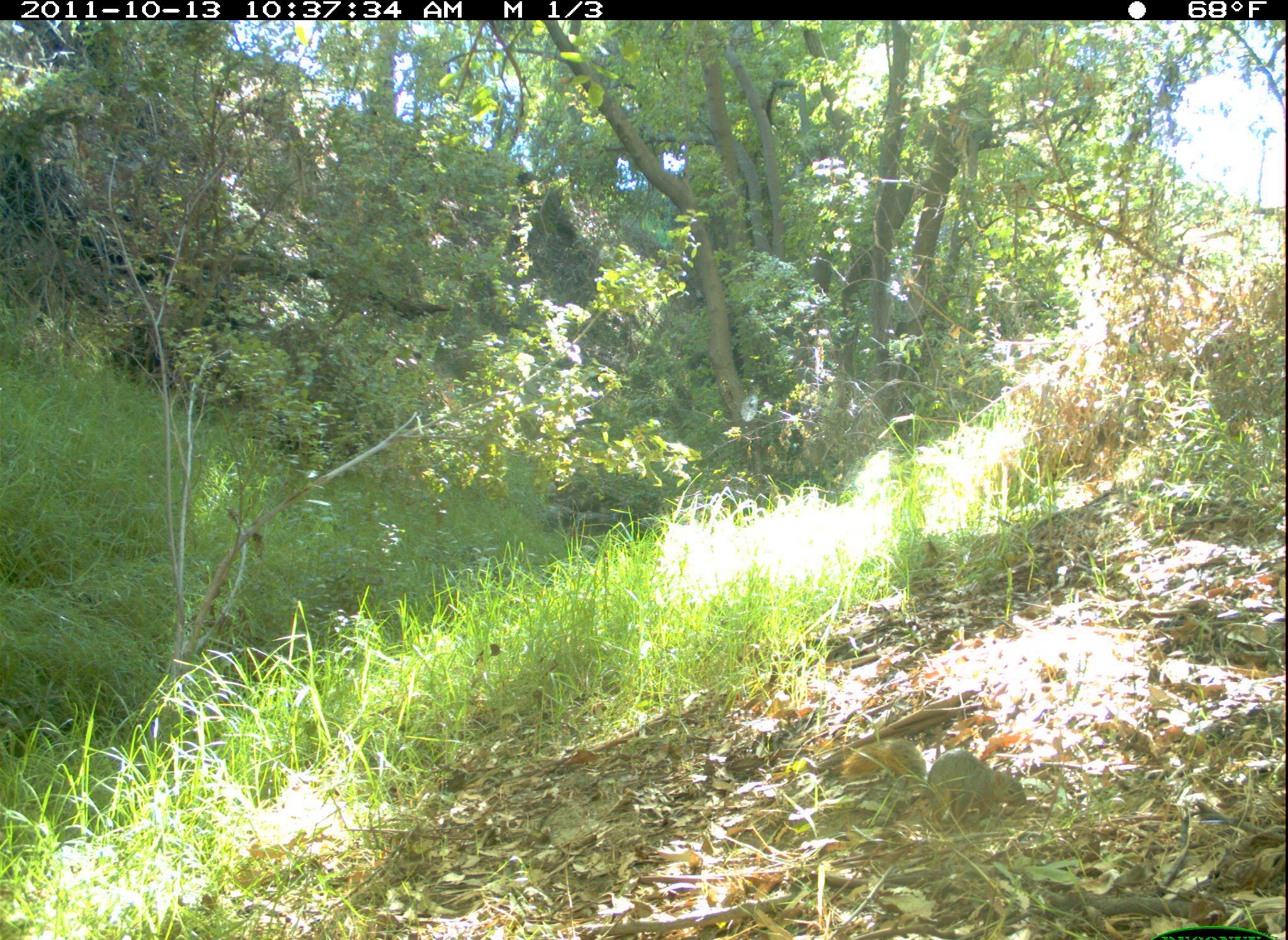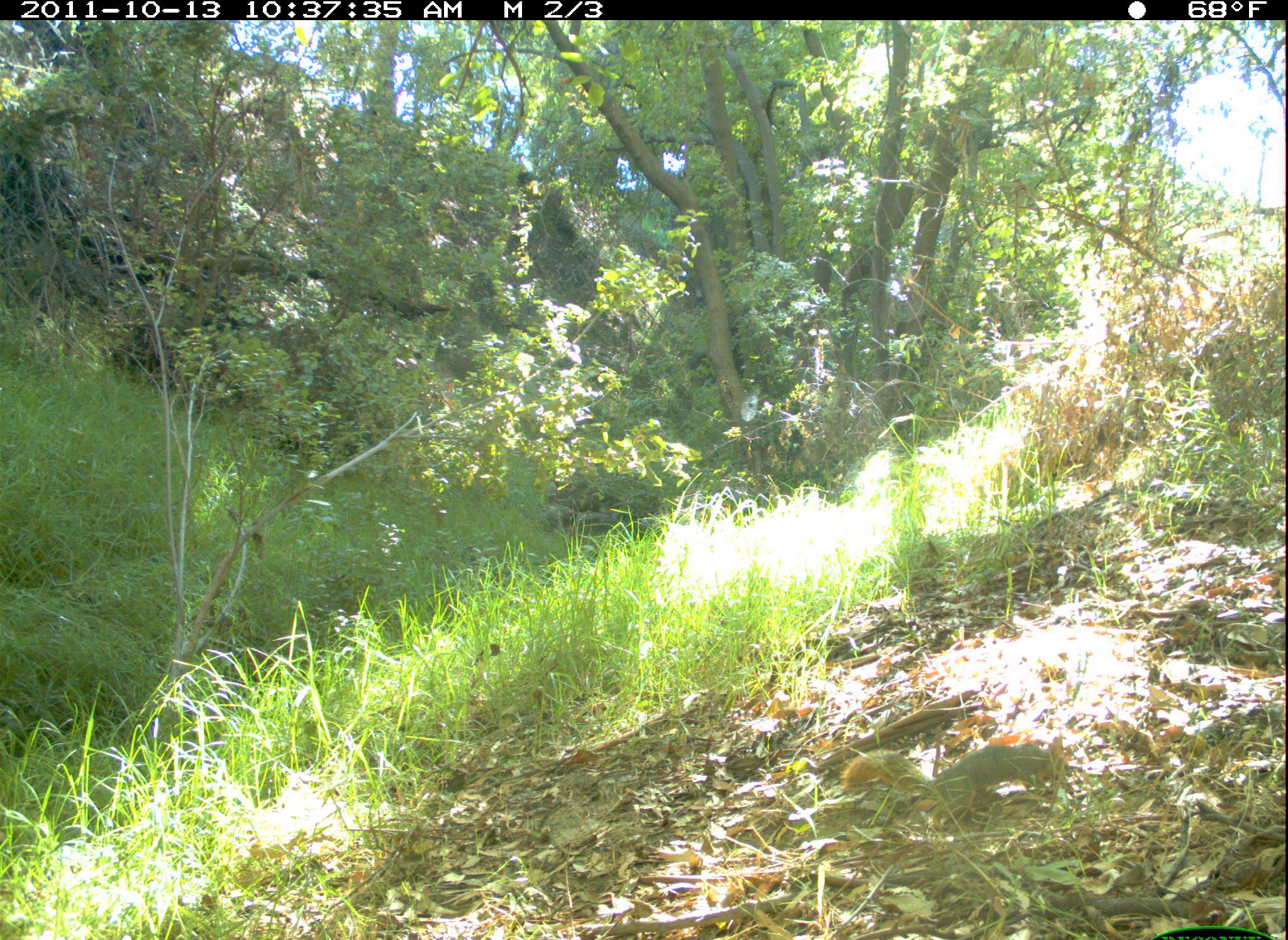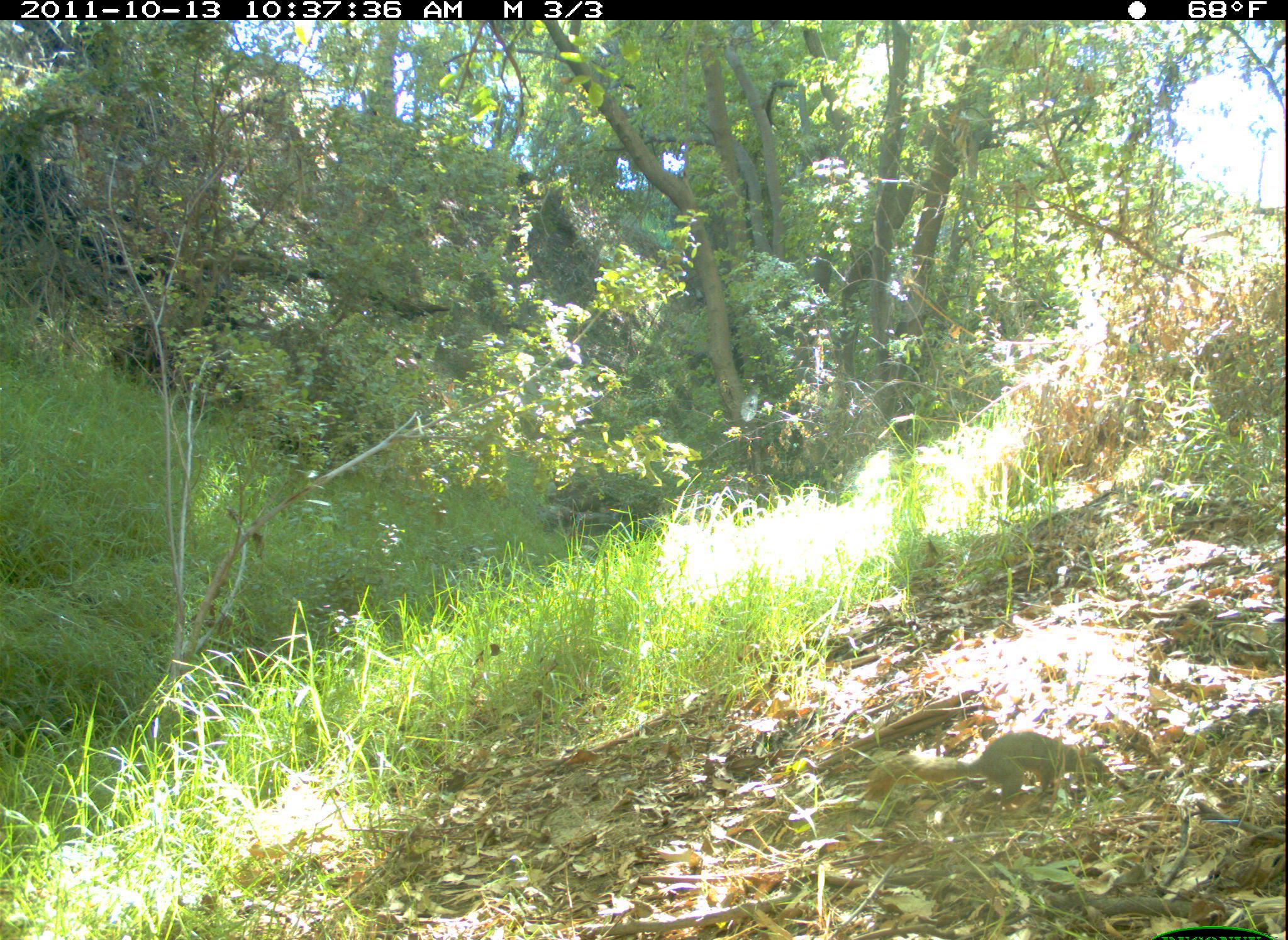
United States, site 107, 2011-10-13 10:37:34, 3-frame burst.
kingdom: Animalia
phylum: Chordata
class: Mammalia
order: Rodentia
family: Sciuridae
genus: Sciurus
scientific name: Sciurus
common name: squirrel